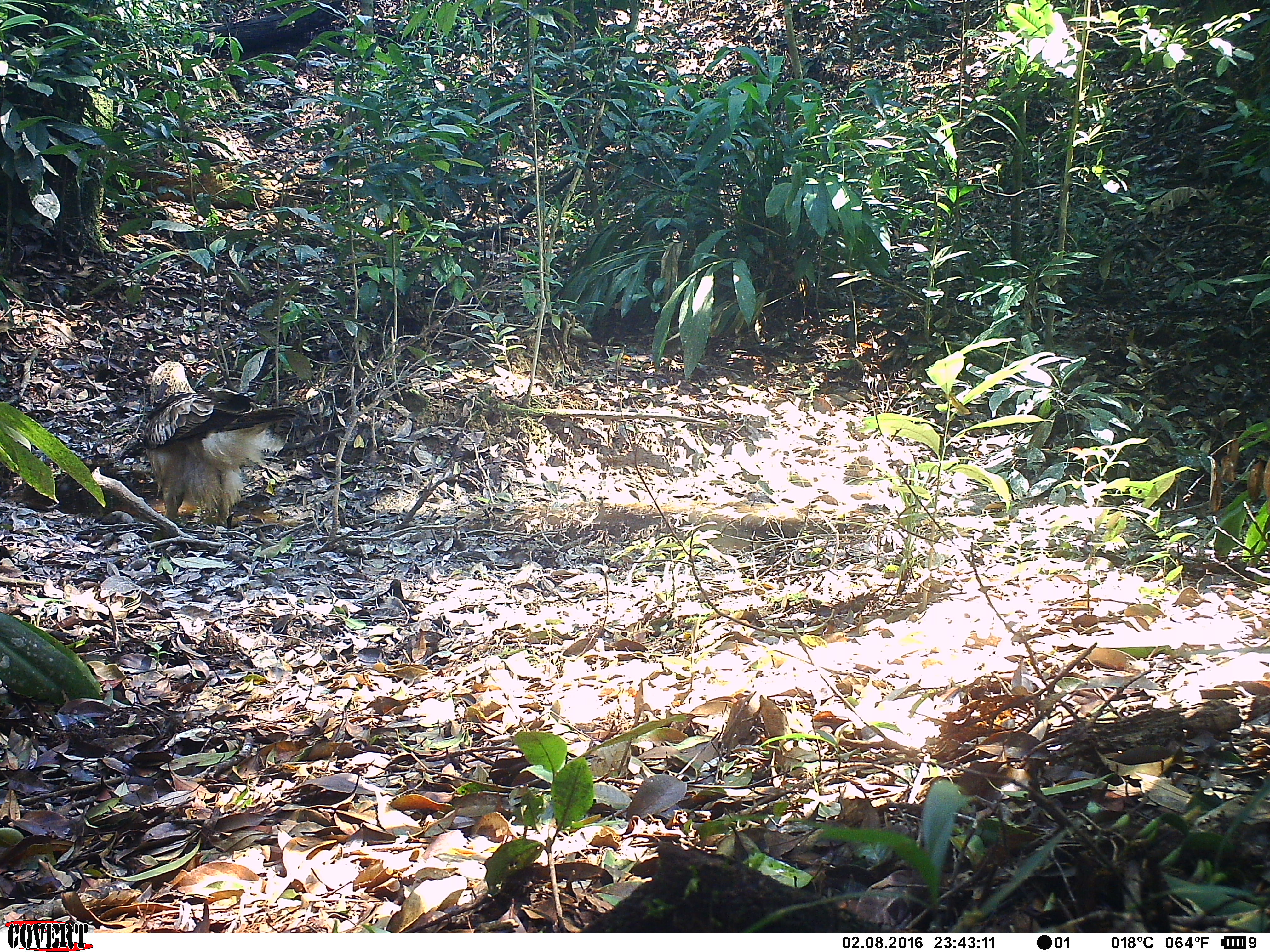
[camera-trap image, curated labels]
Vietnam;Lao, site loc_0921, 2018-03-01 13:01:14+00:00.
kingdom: Animalia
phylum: Chordata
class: Aves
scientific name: Aves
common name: bird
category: unidentified bird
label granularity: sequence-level